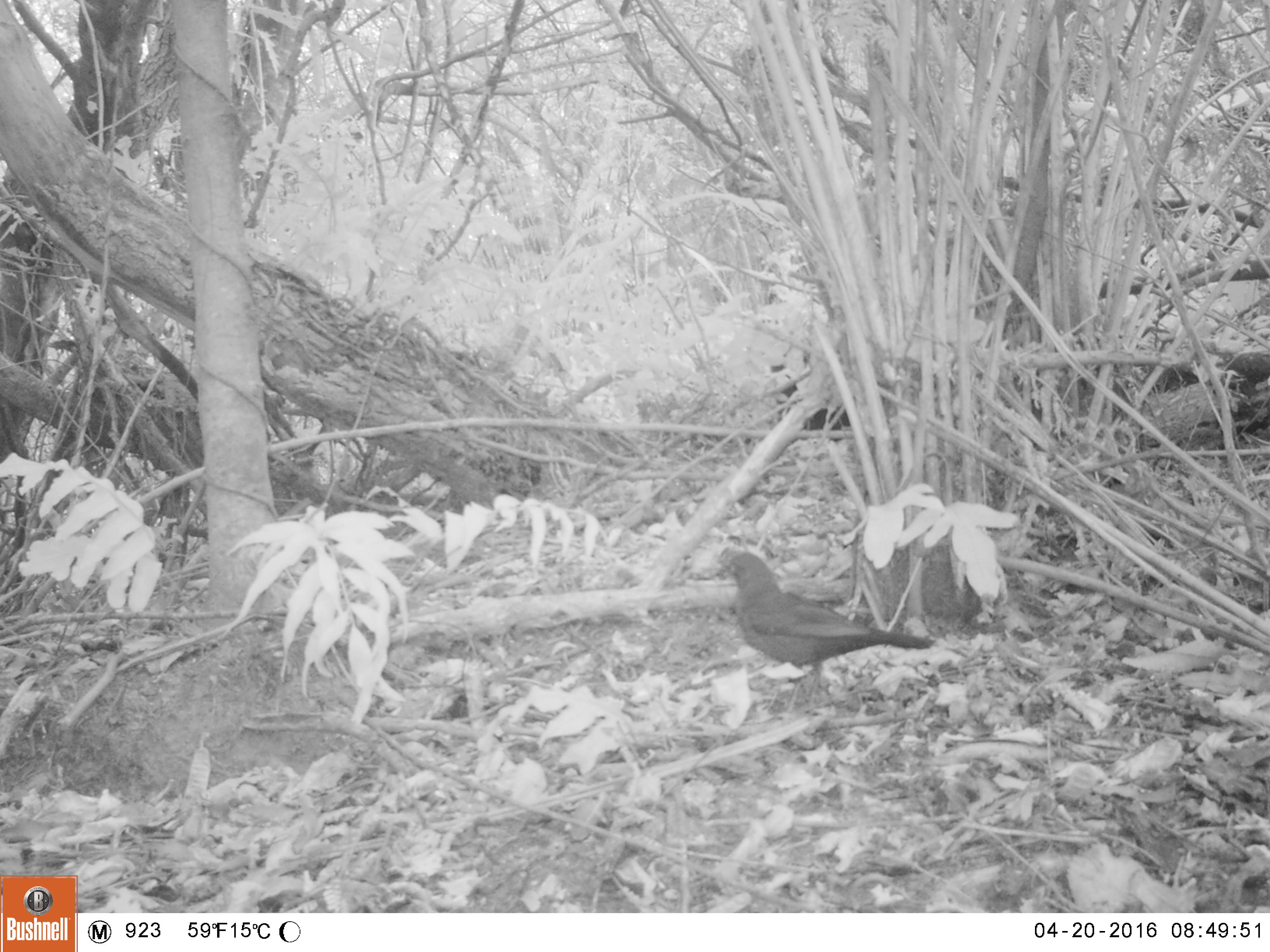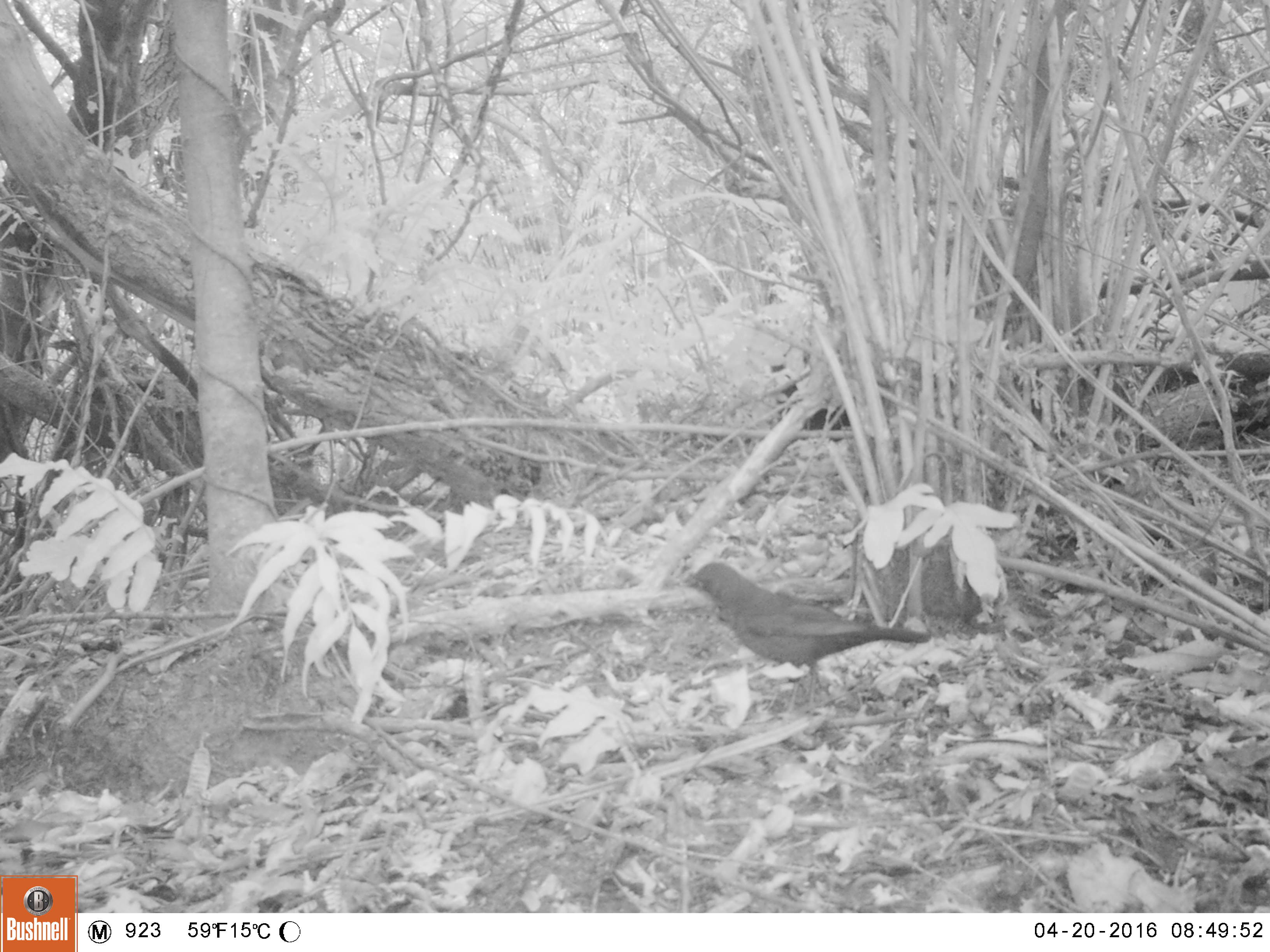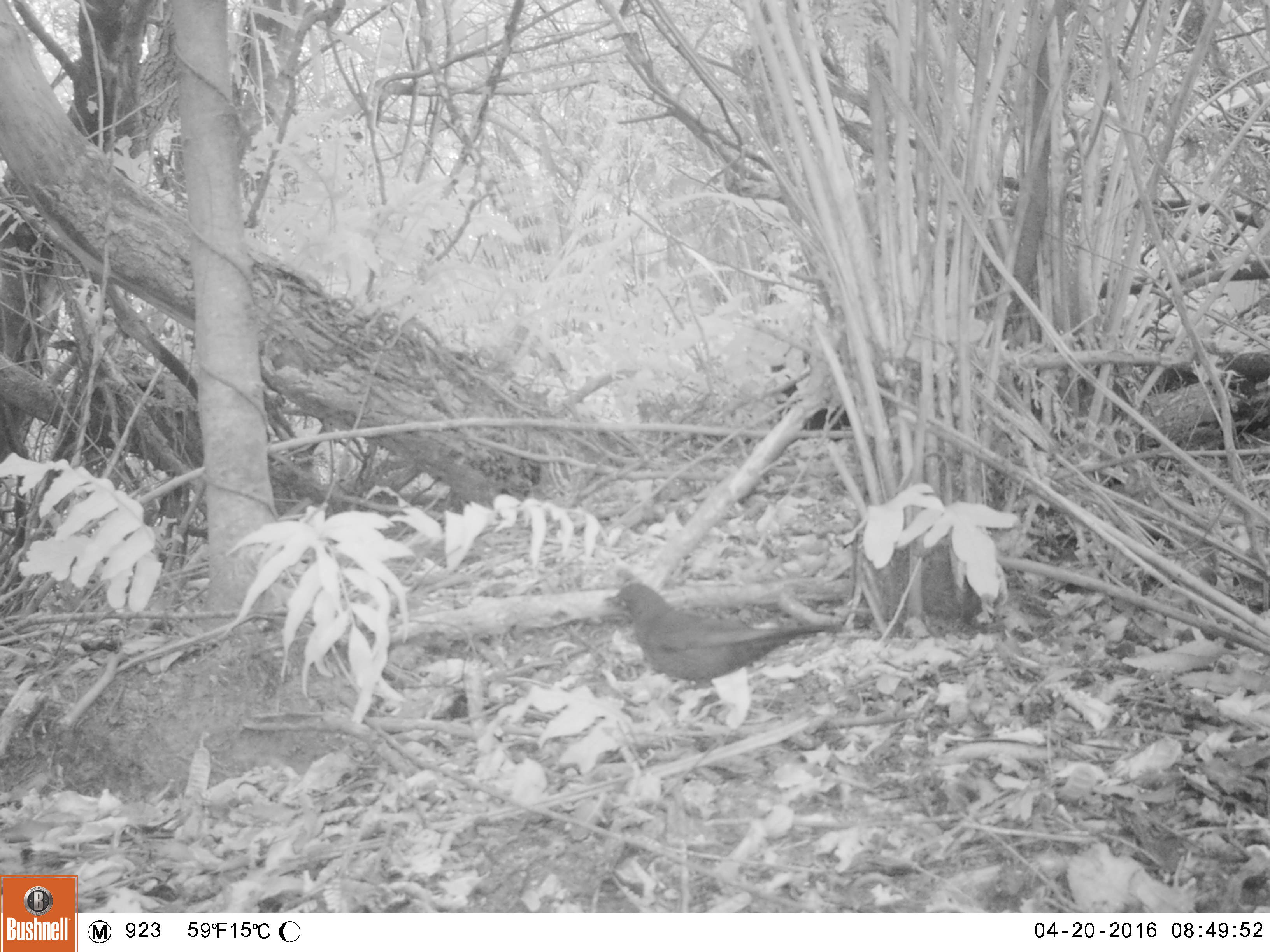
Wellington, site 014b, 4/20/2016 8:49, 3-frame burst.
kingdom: Animalia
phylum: Chordata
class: Aves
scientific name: Aves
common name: bird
Bird (Aves).